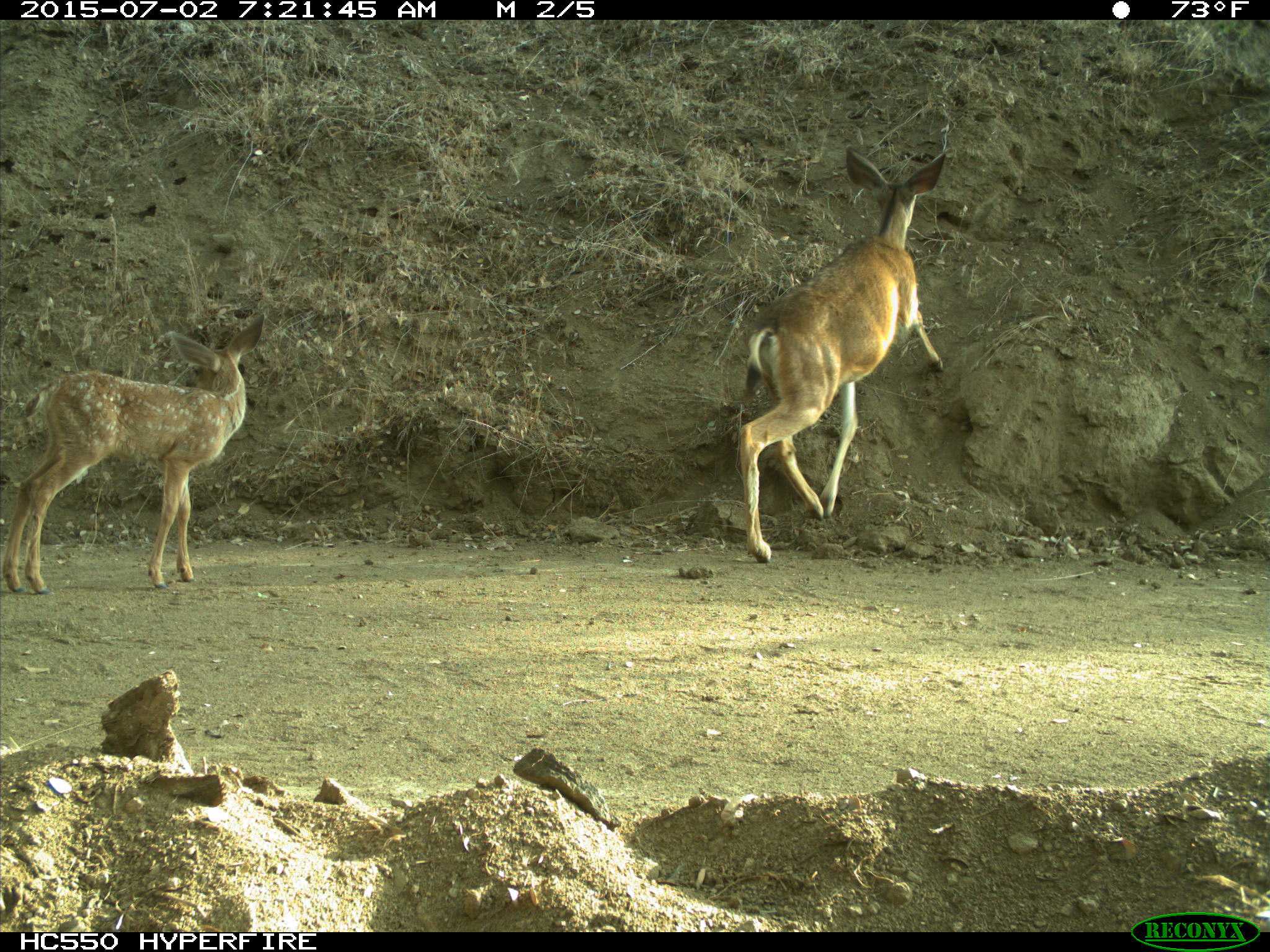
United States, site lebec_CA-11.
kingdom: Animalia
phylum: Chordata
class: Mammalia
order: Artiodactyla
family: Cervidae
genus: Odocoileus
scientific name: Odocoileus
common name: deer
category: unidentified deer